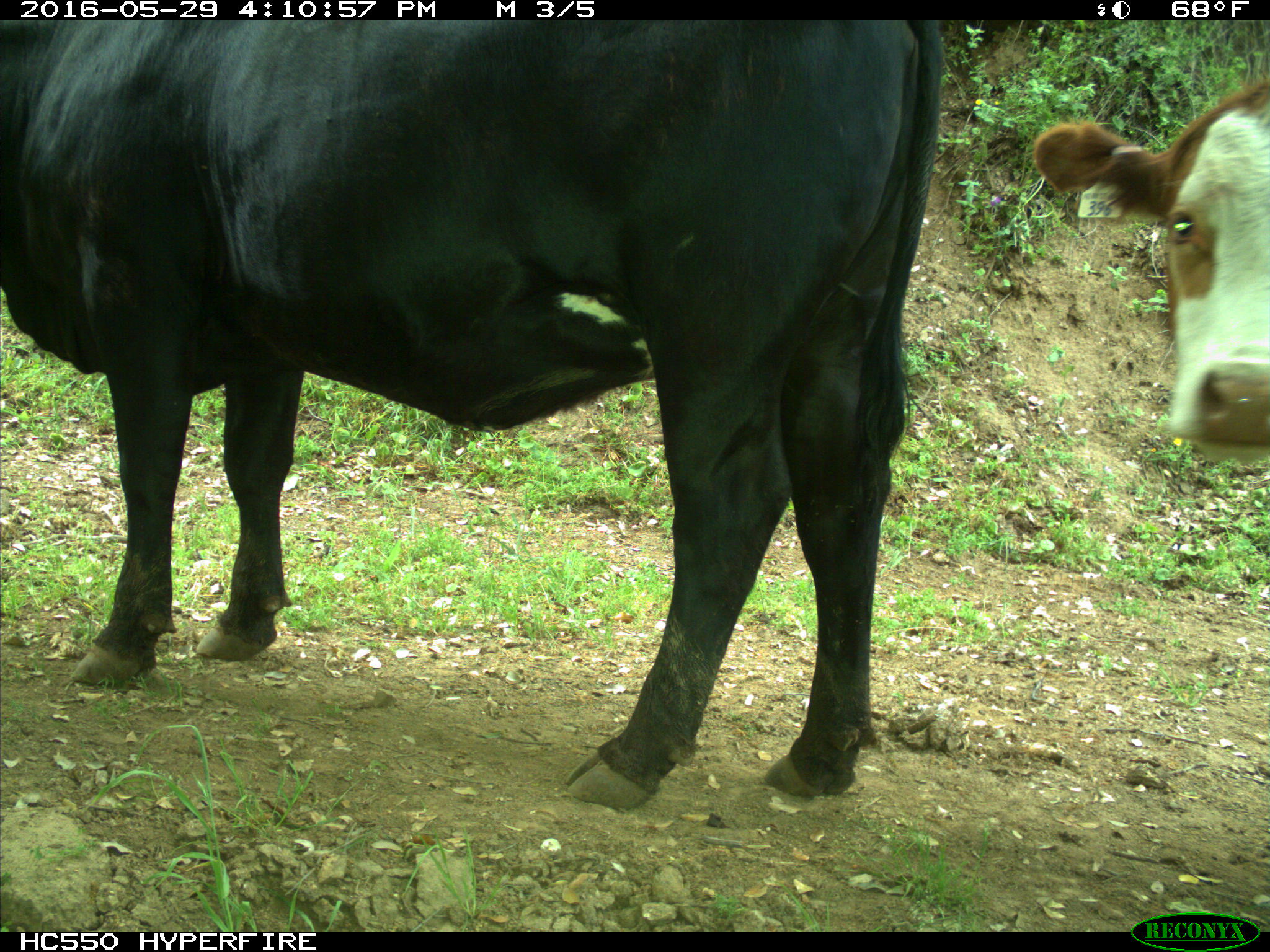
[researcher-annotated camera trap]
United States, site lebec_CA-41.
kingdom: Animalia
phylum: Chordata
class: Mammalia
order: Artiodactyla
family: Bovidae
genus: Bos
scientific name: Bos taurus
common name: domestic cow